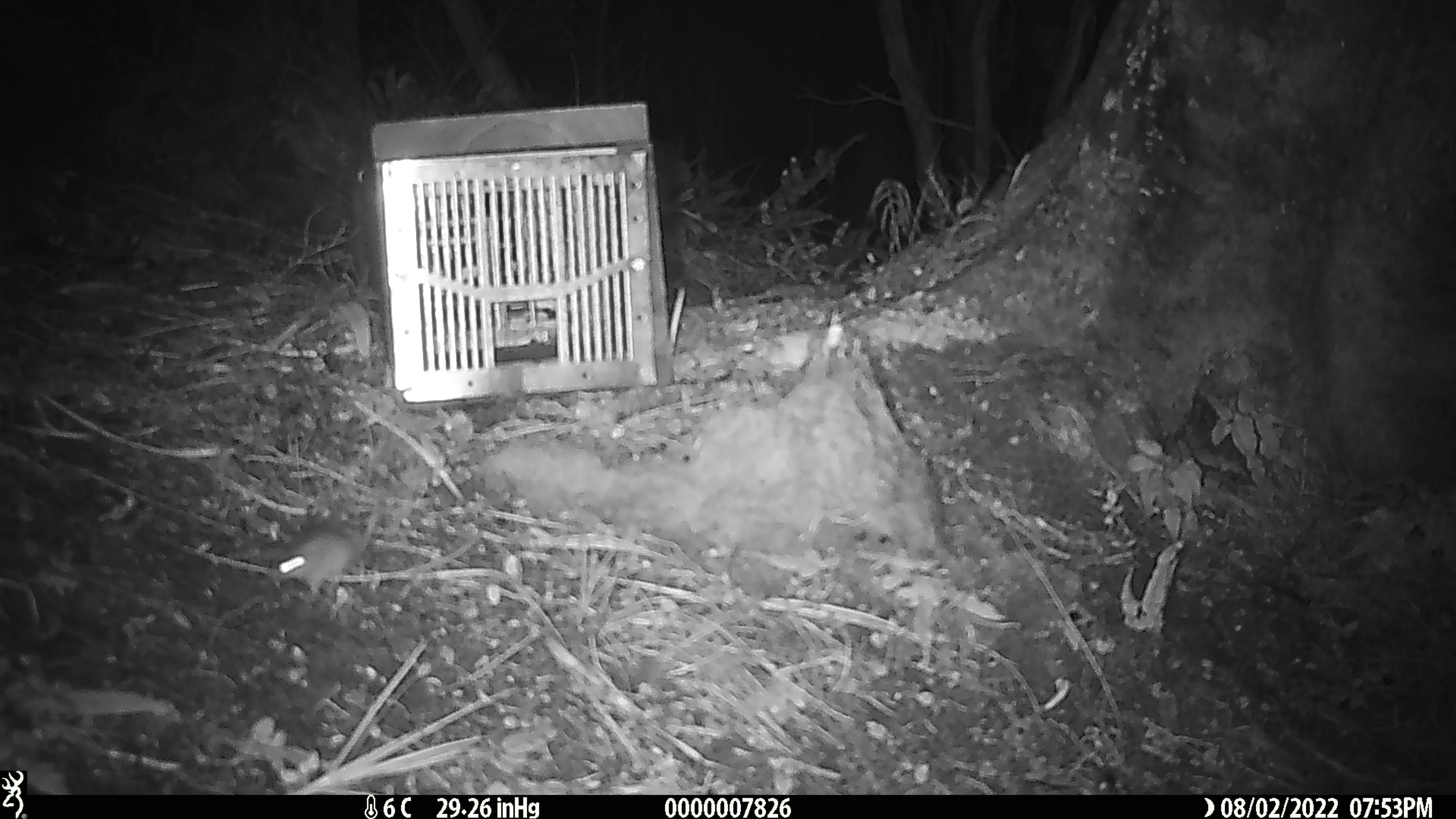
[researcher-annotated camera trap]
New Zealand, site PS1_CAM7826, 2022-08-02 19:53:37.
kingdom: Animalia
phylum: Chordata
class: Mammalia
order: Rodentia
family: Muridae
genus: Mus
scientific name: Mus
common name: mouse